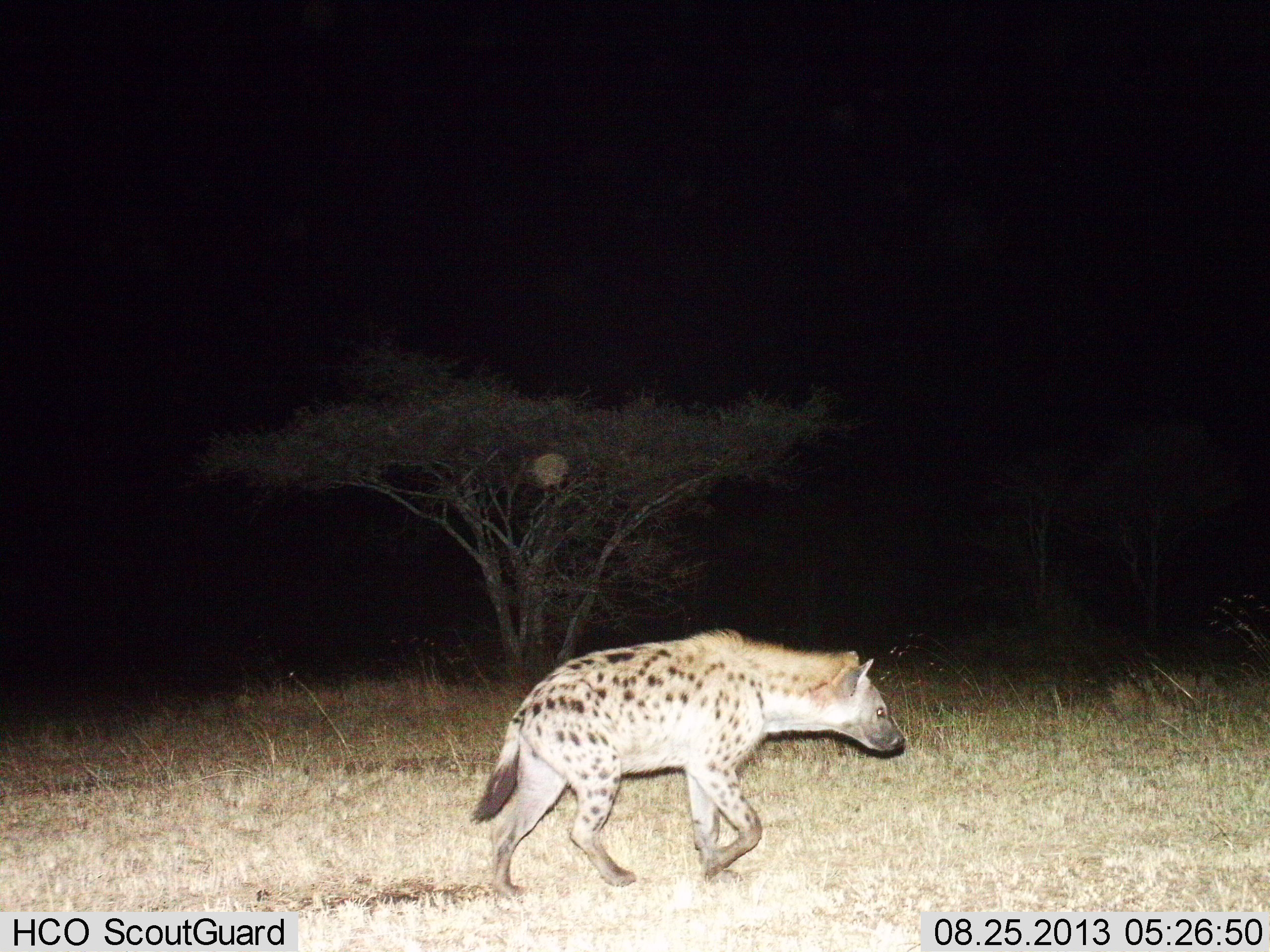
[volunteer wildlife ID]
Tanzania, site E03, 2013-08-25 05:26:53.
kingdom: Animalia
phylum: Chordata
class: Mammalia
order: Carnivora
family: Hyaenidae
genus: Crocuta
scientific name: Crocuta crocuta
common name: spotted hyena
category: hyenaspotted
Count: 1.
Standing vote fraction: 6%.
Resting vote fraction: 0%.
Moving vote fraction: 97%.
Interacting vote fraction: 0%.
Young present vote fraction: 0%.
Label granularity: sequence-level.